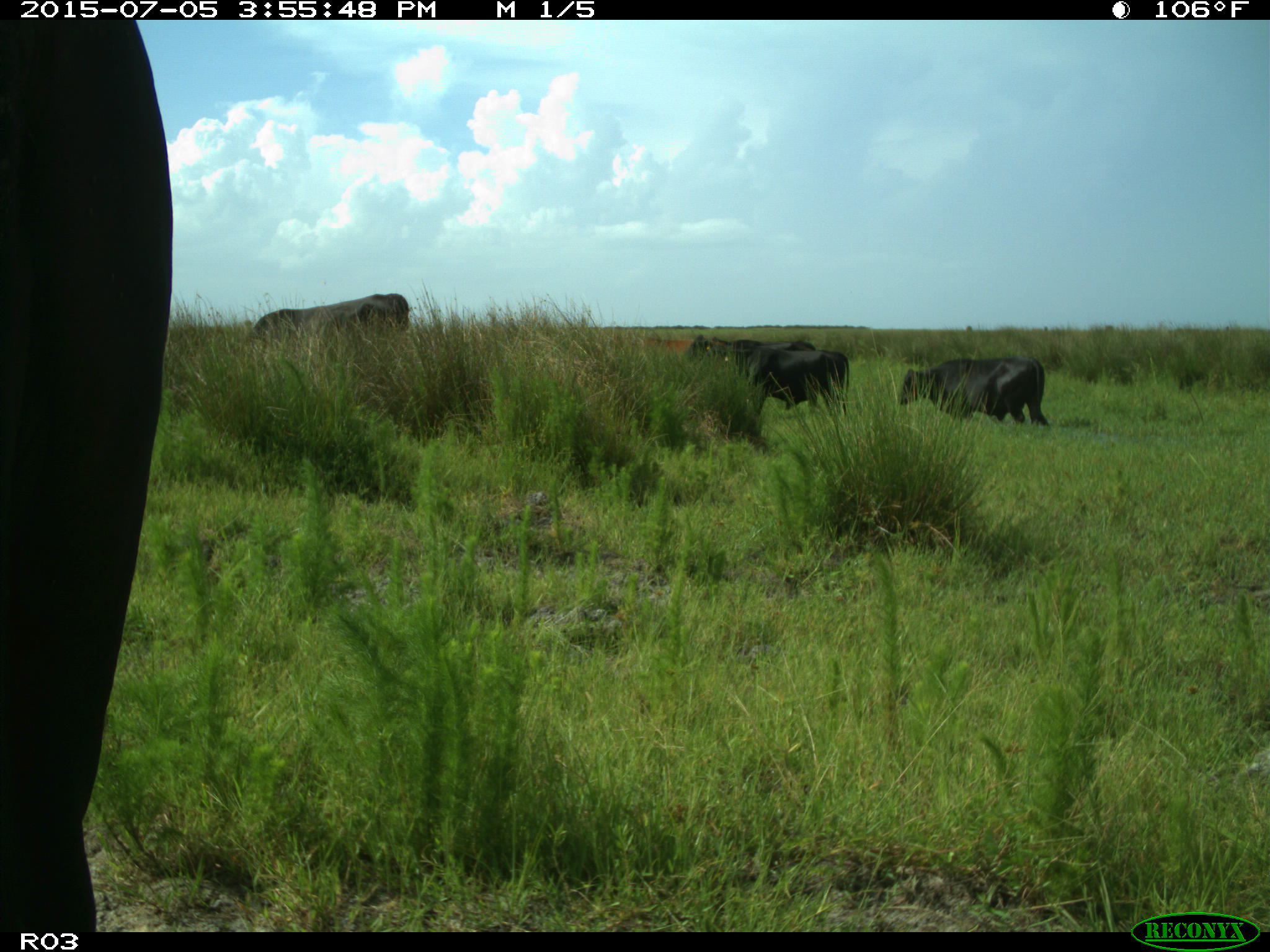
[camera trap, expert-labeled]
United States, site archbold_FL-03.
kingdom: Animalia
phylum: Chordata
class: Mammalia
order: Artiodactyla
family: Bovidae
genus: Bos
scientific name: Bos taurus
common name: domestic cow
Bos taurus (domestic cow).